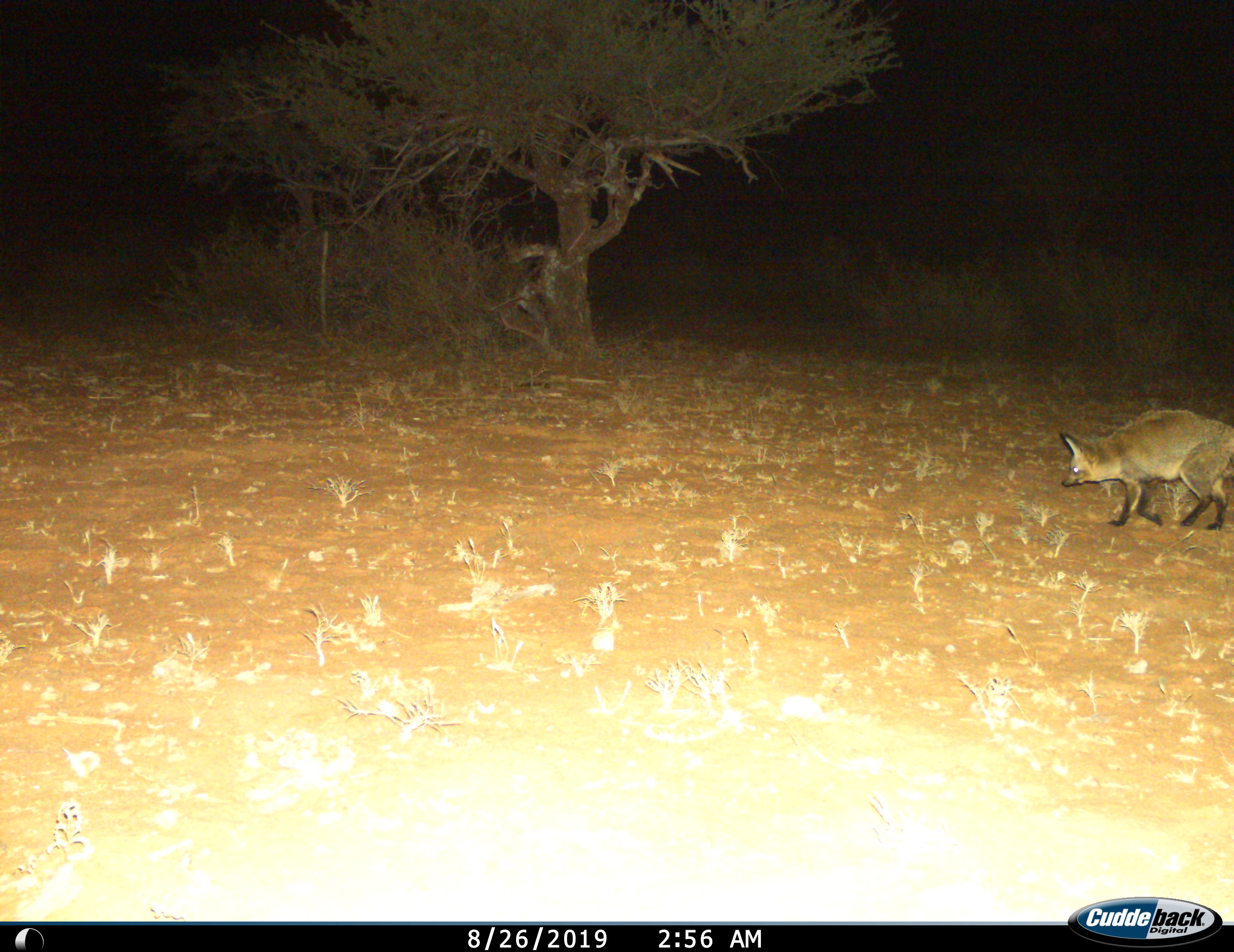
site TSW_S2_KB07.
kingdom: Animalia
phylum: Chordata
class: Mammalia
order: Carnivora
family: Canidae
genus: Otocyon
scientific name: Otocyon megalotis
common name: bat-eared fox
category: foxbateared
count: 1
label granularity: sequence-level